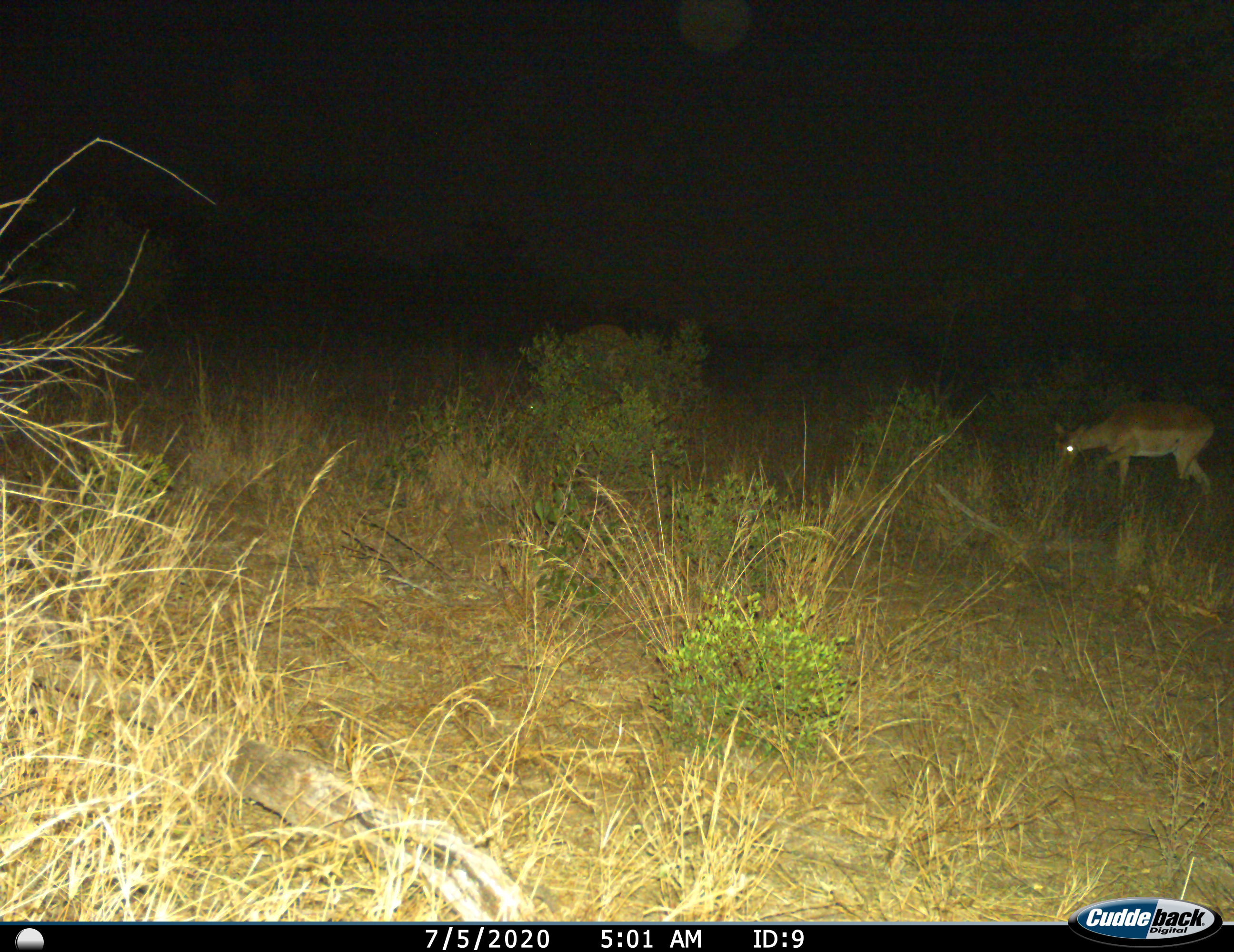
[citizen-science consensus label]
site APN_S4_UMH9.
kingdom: Animalia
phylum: Chordata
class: Mammalia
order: Artiodactyla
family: Bovidae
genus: Aepyceros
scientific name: Aepyceros melampus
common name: impala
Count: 1.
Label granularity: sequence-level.